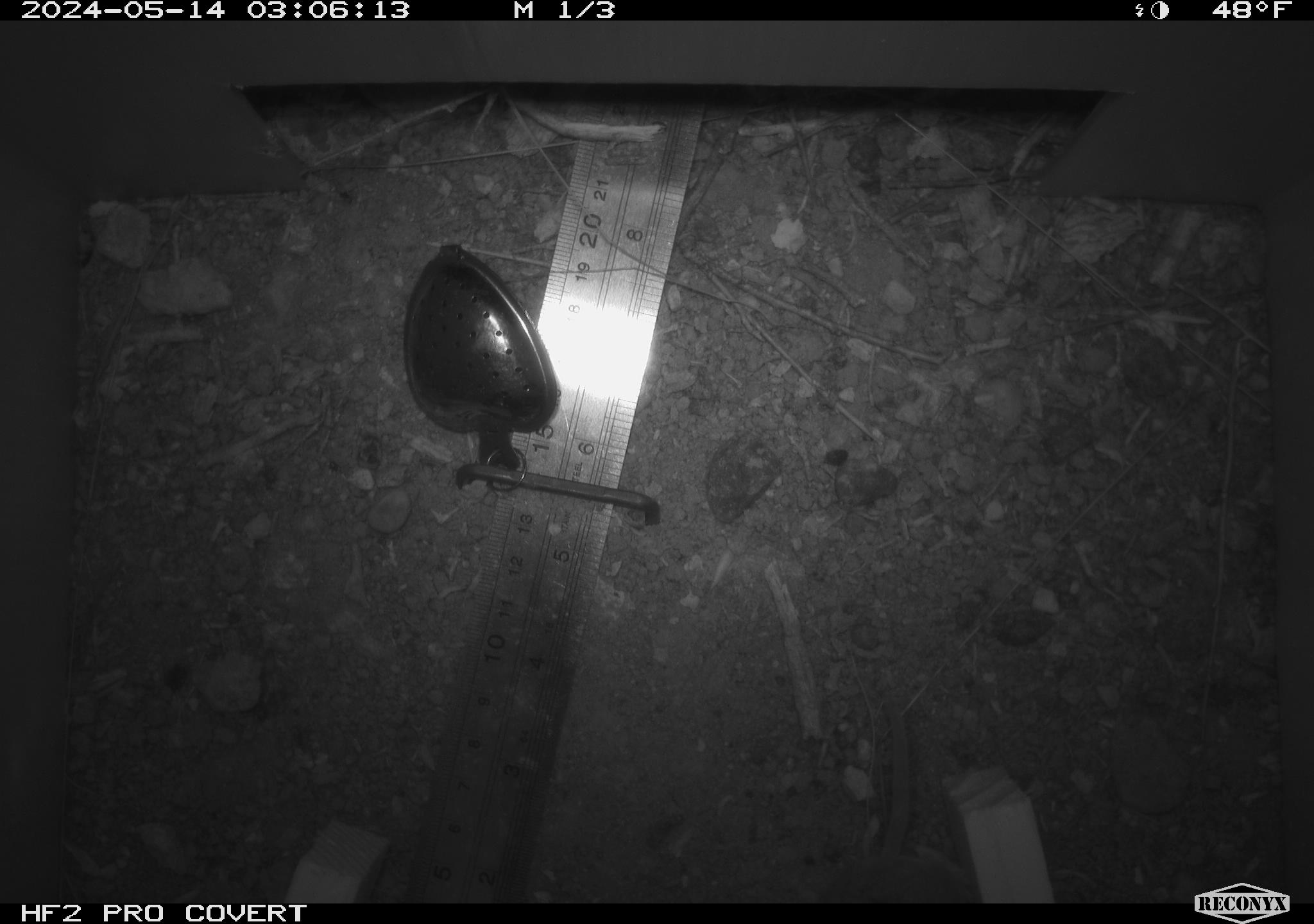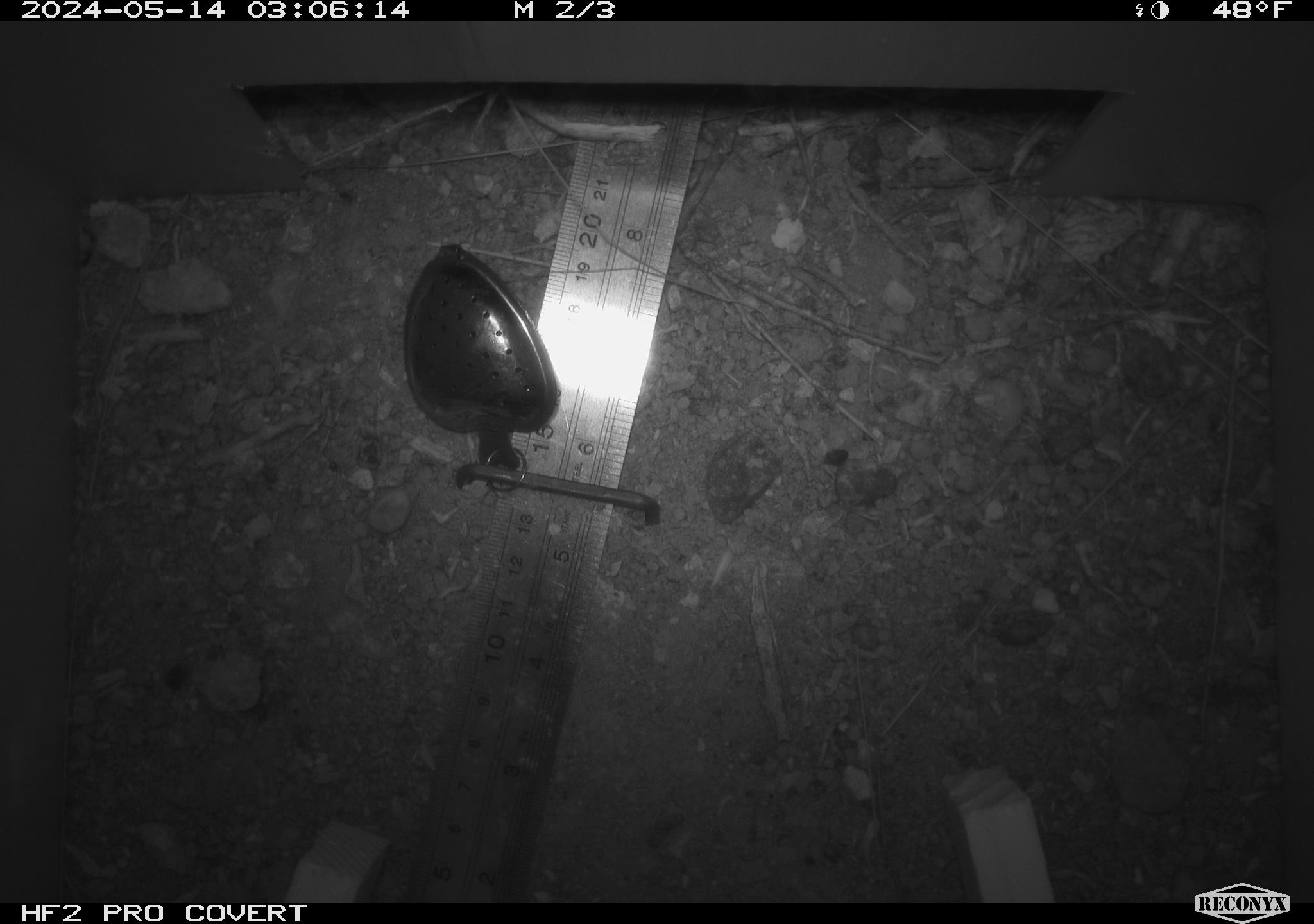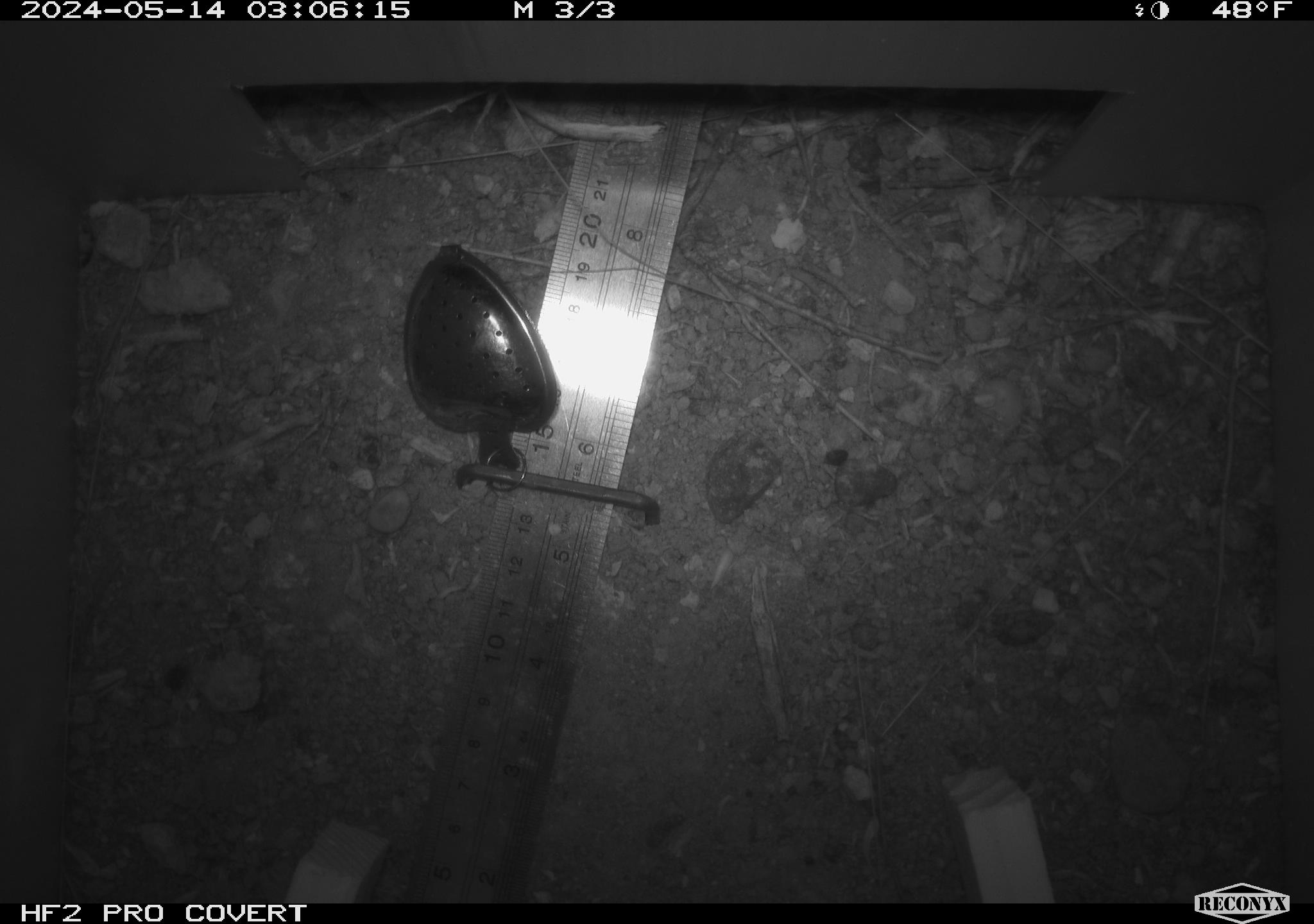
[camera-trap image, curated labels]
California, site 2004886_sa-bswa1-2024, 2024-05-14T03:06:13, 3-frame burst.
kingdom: Animalia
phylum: Chordata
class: Mammalia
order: Rodentia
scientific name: Rodentia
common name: mouse species